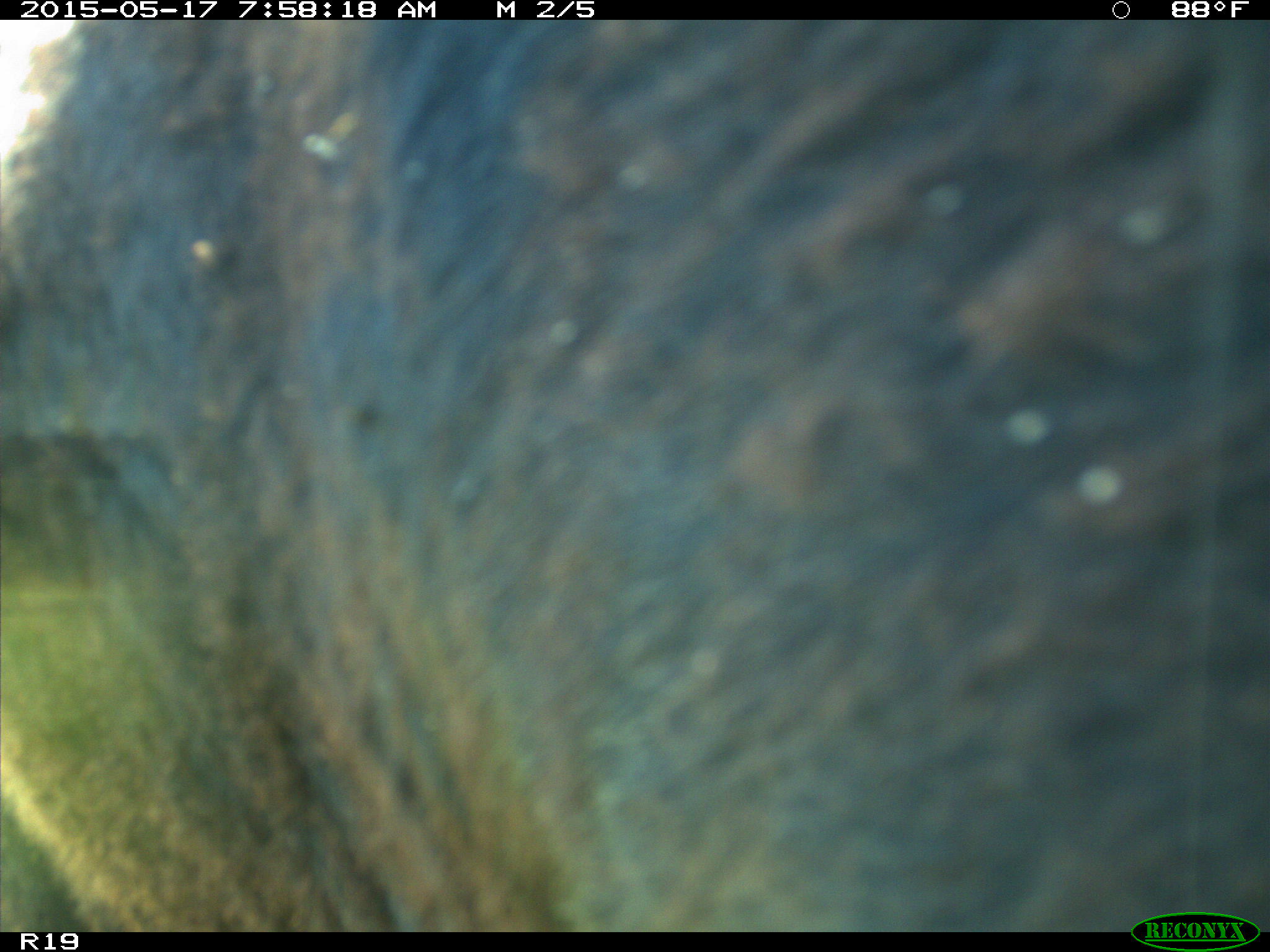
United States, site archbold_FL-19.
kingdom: Animalia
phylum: Chordata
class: Mammalia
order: Artiodactyla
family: Bovidae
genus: Bos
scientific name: Bos taurus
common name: domestic cow